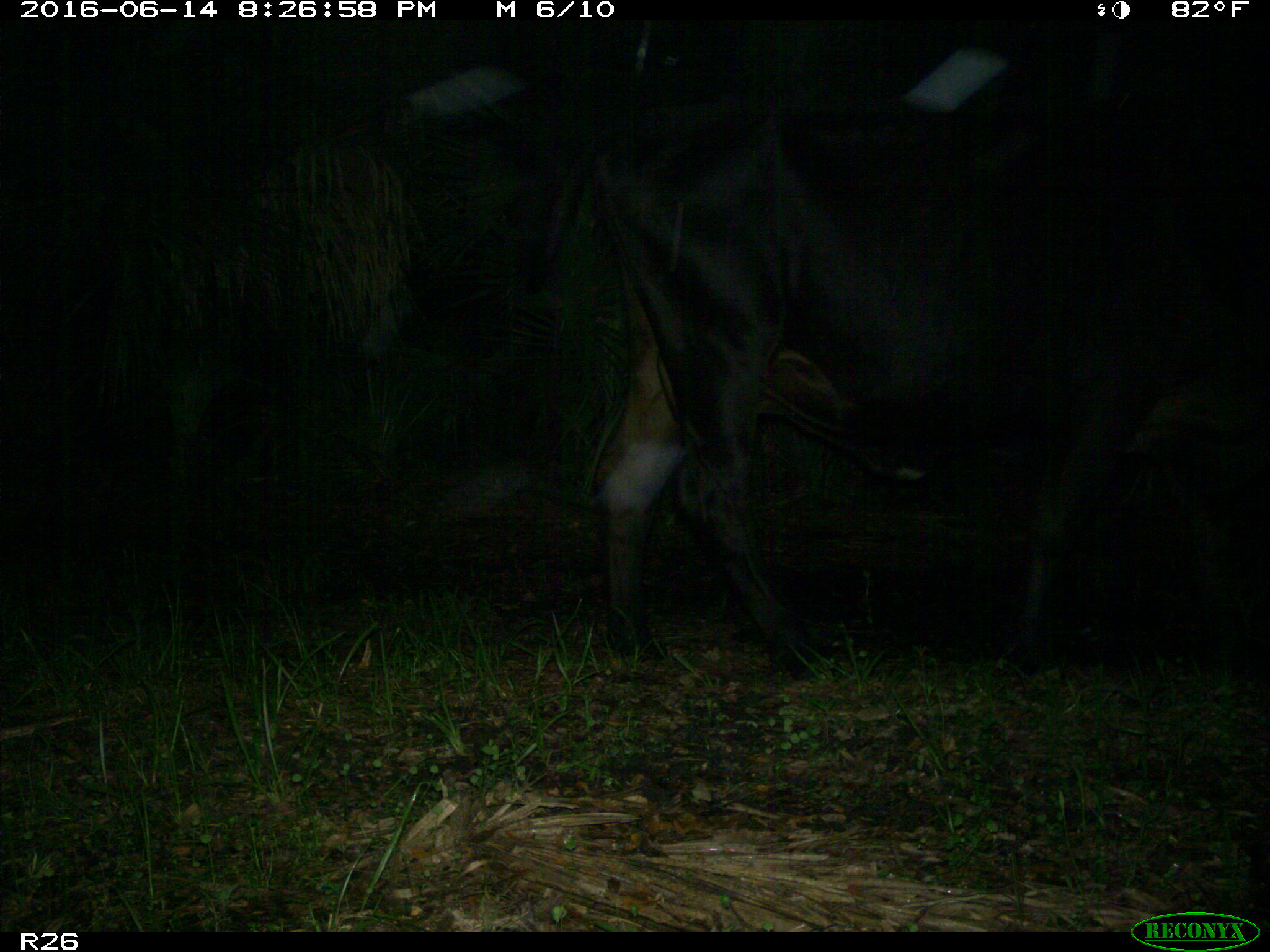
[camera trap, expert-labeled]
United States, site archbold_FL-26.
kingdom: Animalia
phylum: Chordata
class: Mammalia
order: Artiodactyla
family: Bovidae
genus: Bos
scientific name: Bos taurus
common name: domestic cow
Bos taurus (domestic cow).